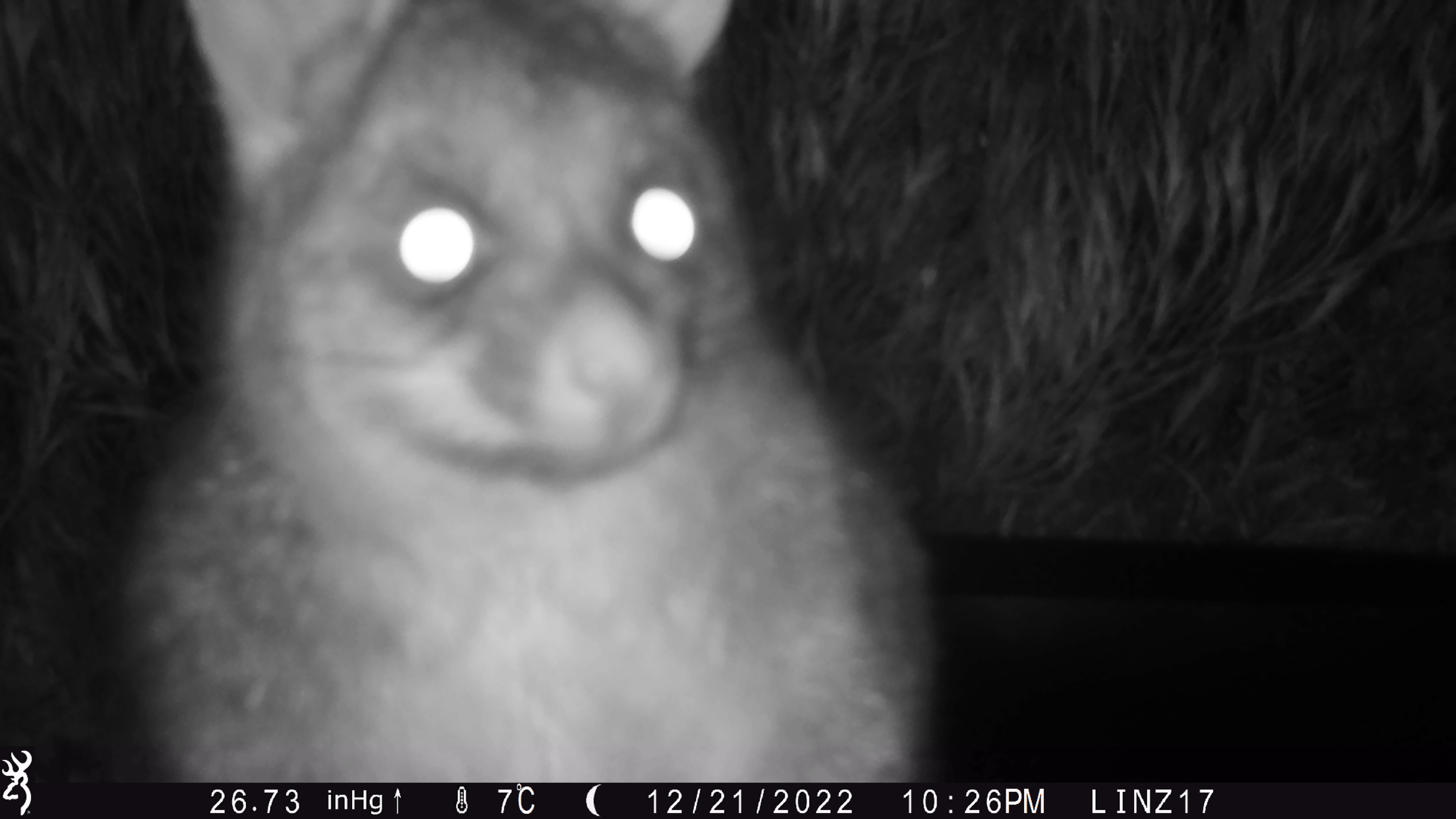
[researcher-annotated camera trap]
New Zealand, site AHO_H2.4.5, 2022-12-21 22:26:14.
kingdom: Animalia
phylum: Chordata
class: Mammalia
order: Carnivora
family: Mustelidae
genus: Mustela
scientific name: Mustela erminea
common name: stoat